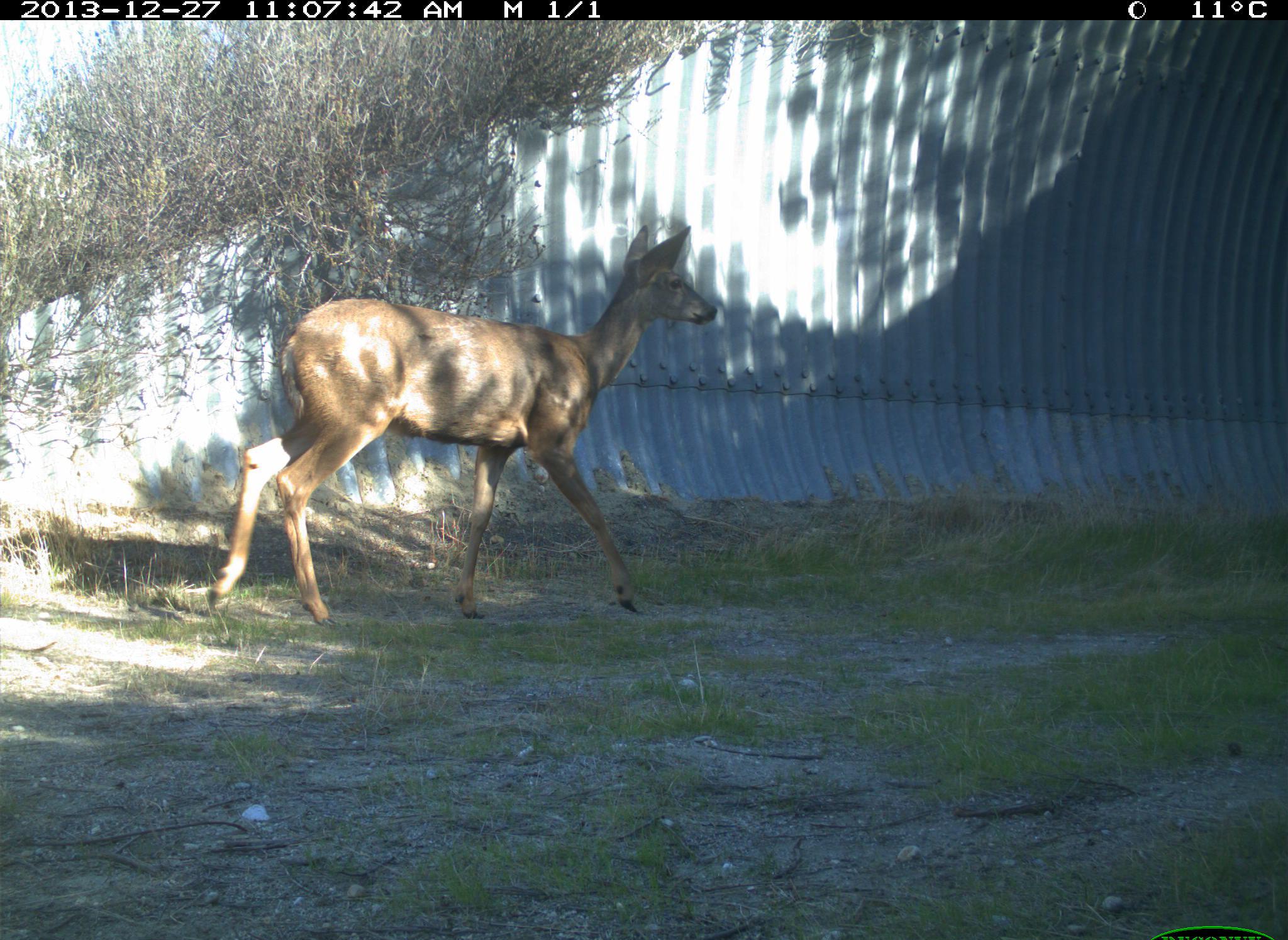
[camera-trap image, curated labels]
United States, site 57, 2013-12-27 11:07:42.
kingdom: Animalia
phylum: Chordata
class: Mammalia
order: Artiodactyla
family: Cervidae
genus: Odocoileus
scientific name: Odocoileus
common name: deer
Deer (Odocoileus).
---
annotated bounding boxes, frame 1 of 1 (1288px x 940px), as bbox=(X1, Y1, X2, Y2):
deer: bbox=(200, 224, 717, 627)